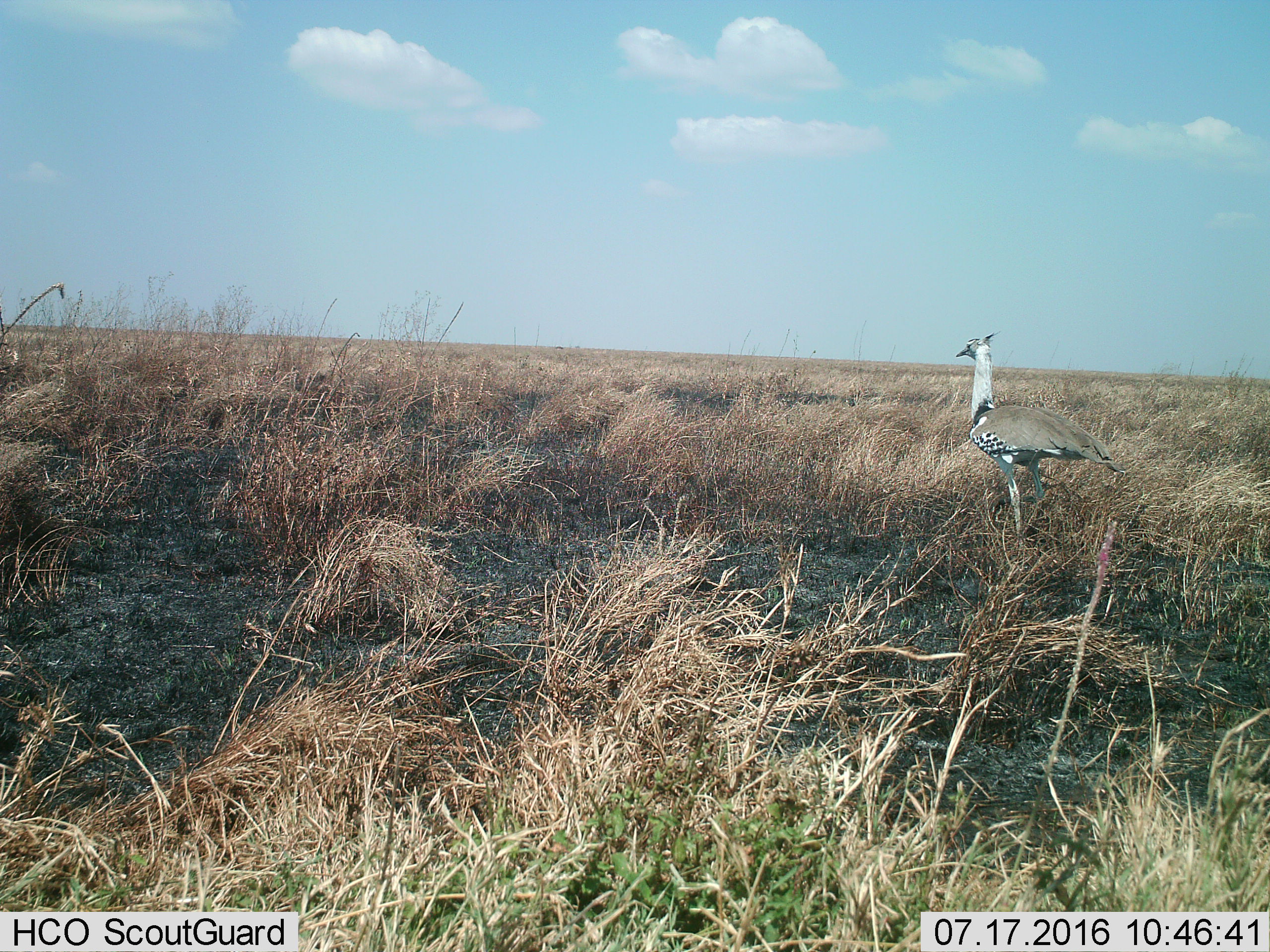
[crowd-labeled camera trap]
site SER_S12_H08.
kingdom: Animalia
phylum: Chordata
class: Aves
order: Otidiformes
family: Otididae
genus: Ardeotis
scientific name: Ardeotis kori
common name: kori bustard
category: bustardkori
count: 1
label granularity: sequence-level